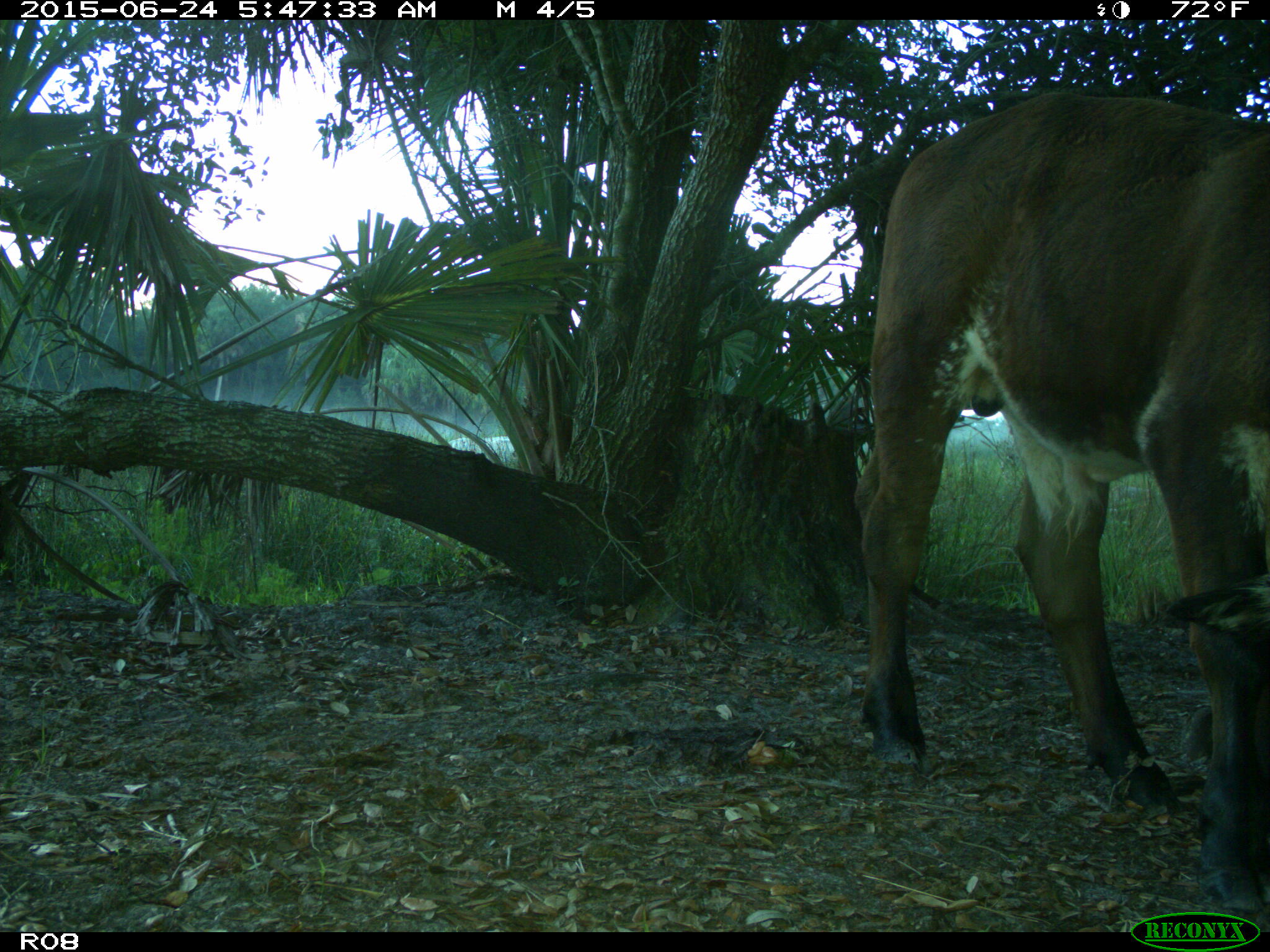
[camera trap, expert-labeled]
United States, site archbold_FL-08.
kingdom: Animalia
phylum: Chordata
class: Mammalia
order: Artiodactyla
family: Bovidae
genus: Bos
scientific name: Bos taurus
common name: domestic cow